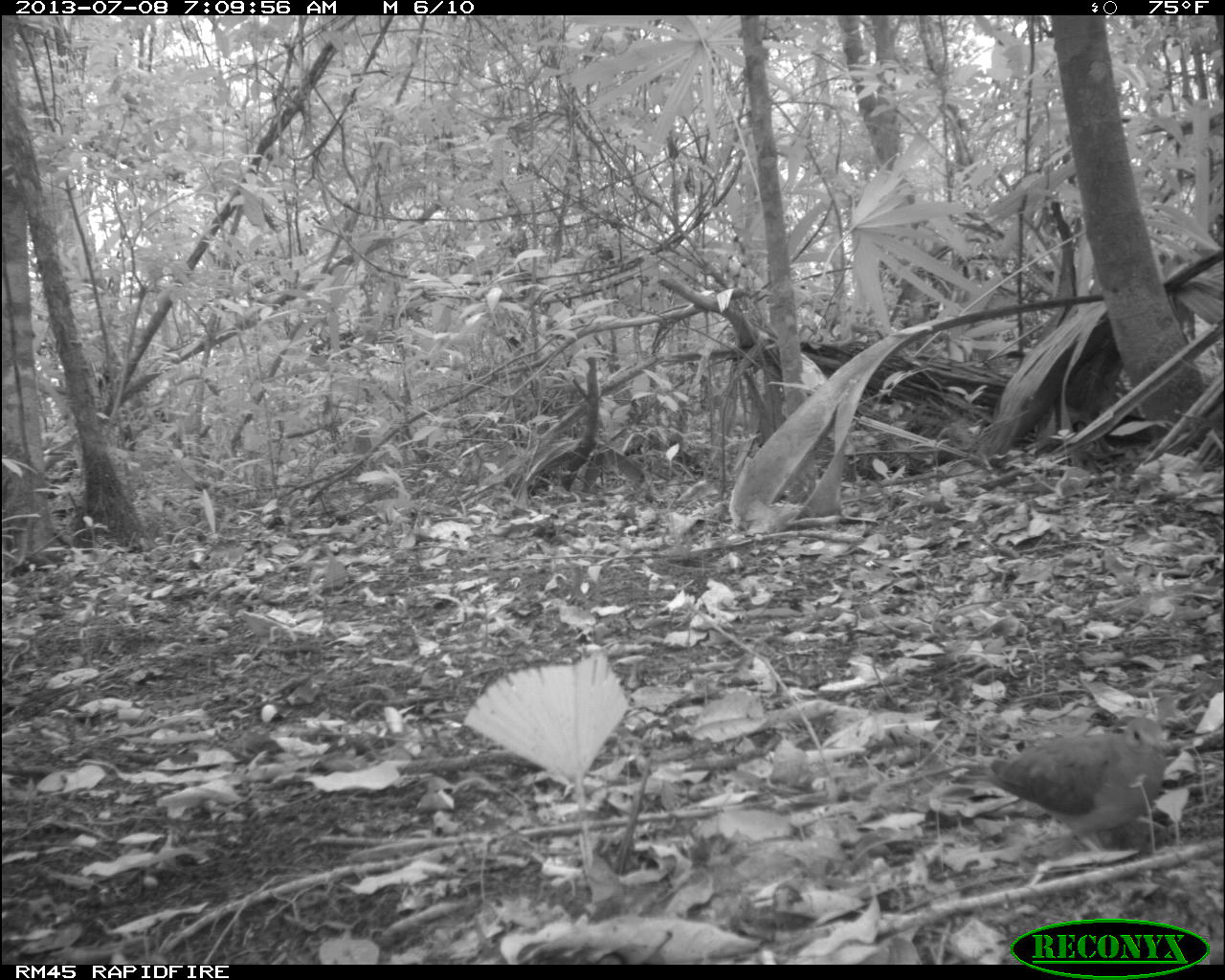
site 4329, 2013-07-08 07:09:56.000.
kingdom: Animalia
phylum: Chordata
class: Aves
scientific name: Aves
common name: bird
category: ave desconocida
Ave desconocida (bird) (Aves), count 1.